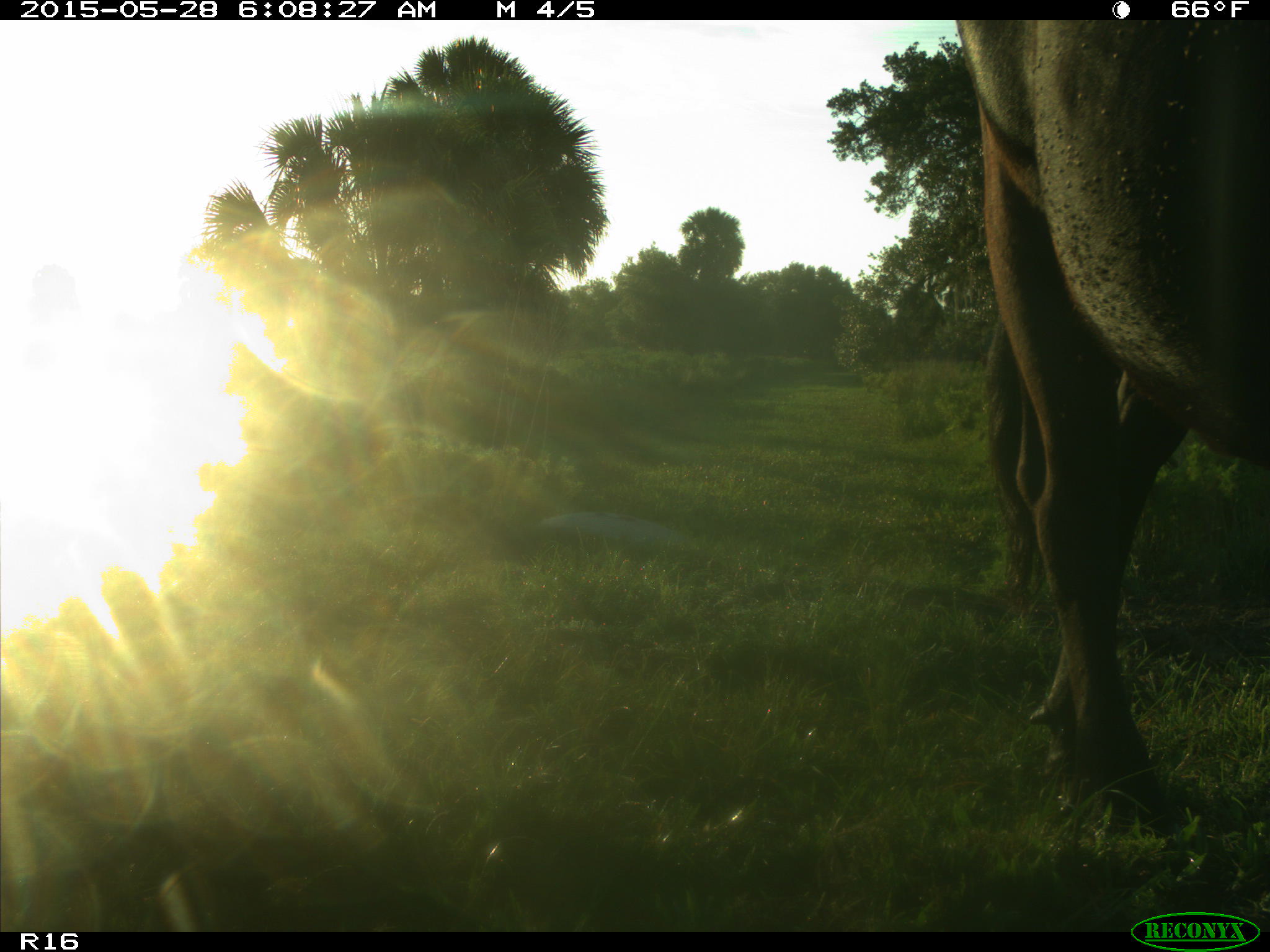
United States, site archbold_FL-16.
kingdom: Animalia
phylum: Chordata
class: Mammalia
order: Artiodactyla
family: Bovidae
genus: Bos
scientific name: Bos taurus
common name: domestic cow